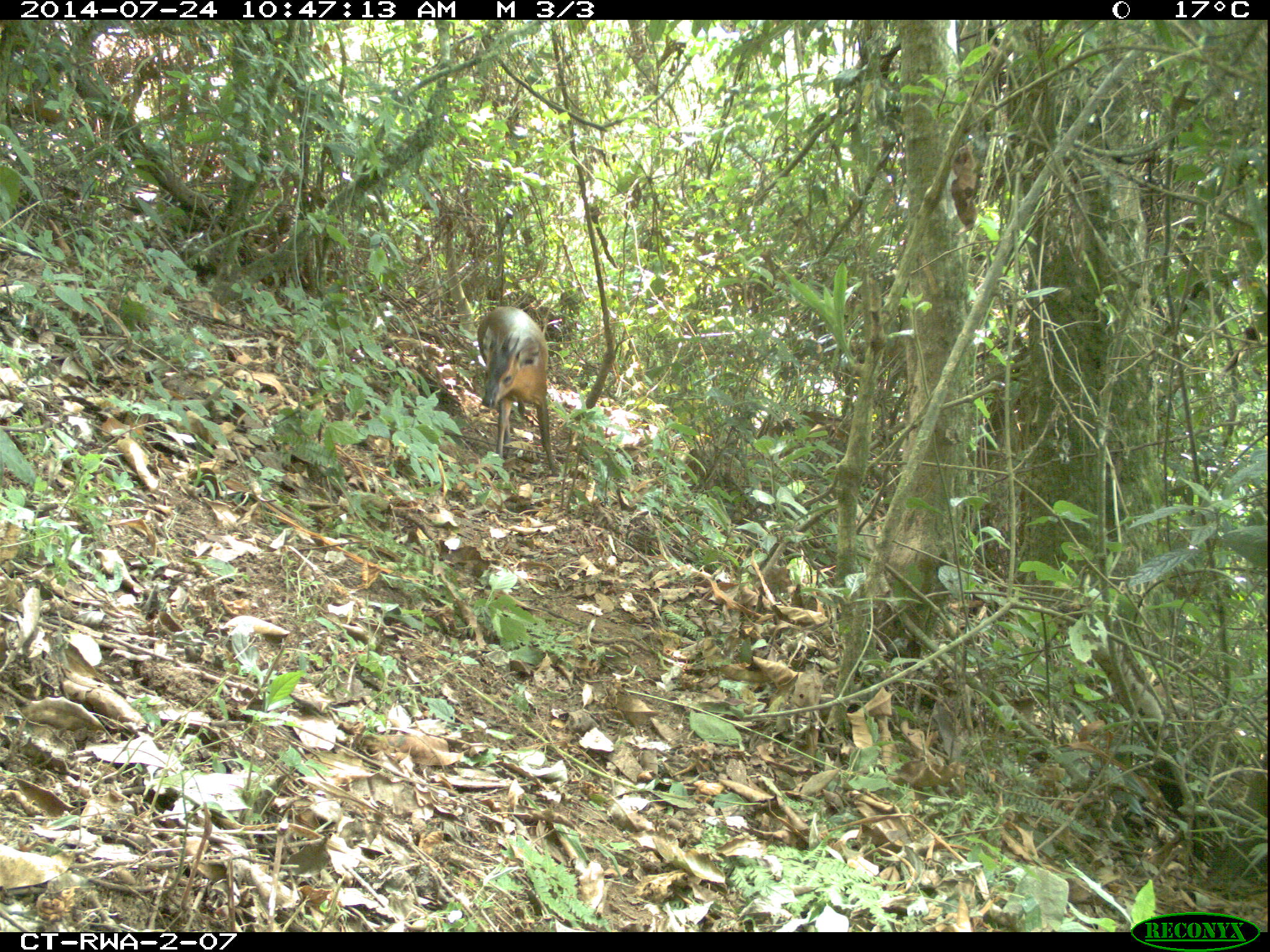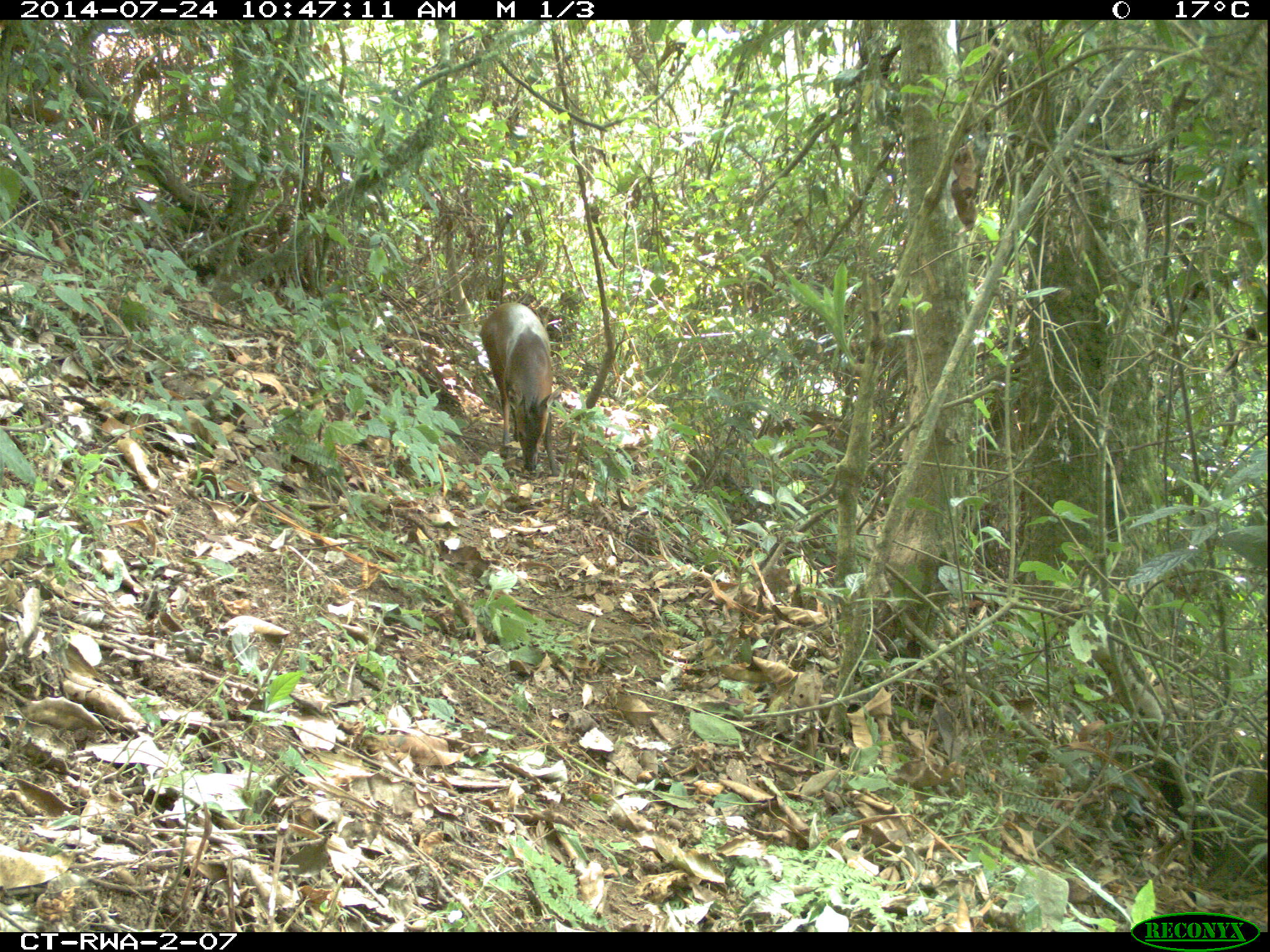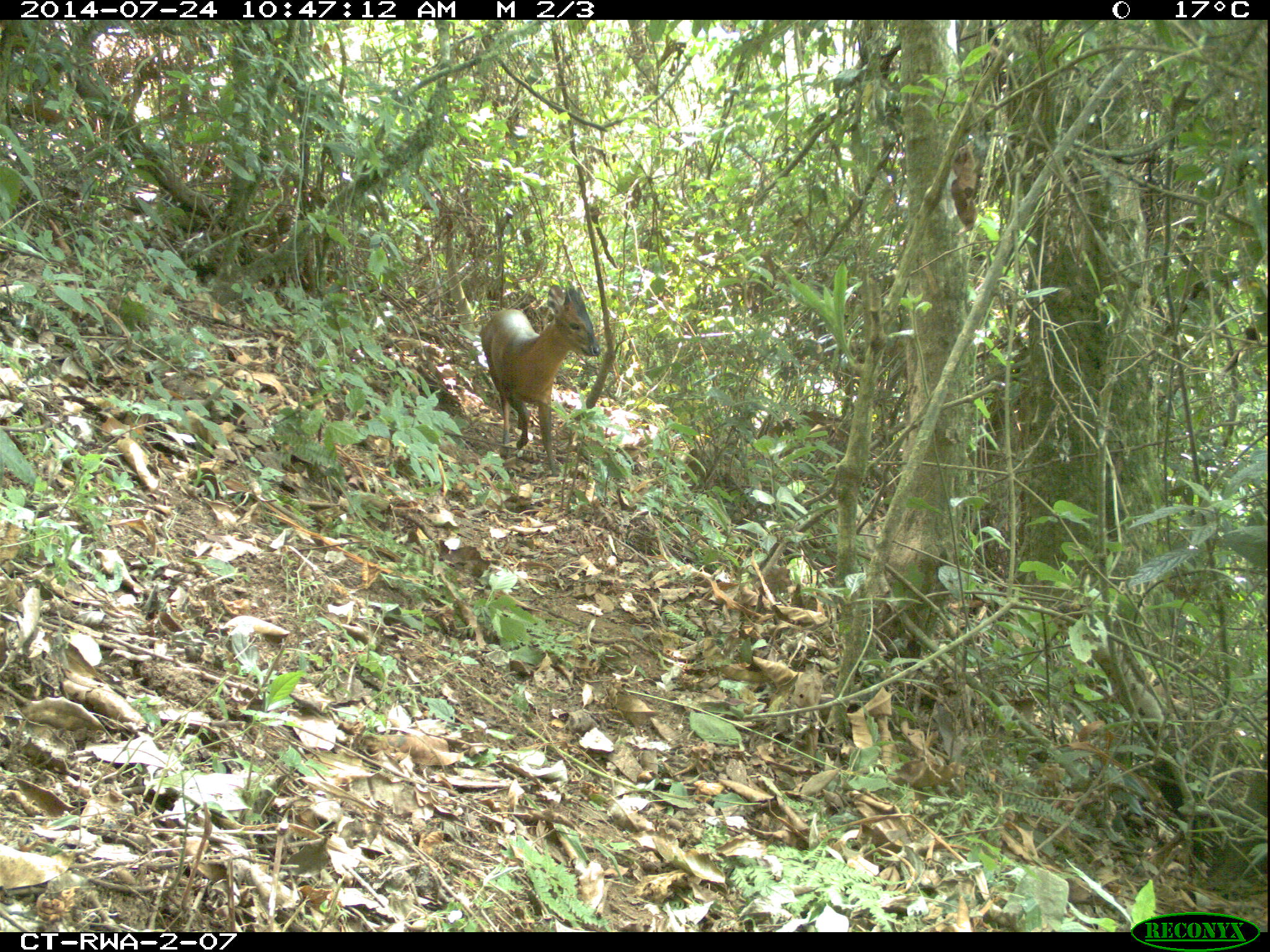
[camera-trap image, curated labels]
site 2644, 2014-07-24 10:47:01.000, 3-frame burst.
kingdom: Animalia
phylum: Chordata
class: Mammalia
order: Artiodactyla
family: Bovidae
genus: Cephalophus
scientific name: Cephalophus nigrifrons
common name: black-fronted duiker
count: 1